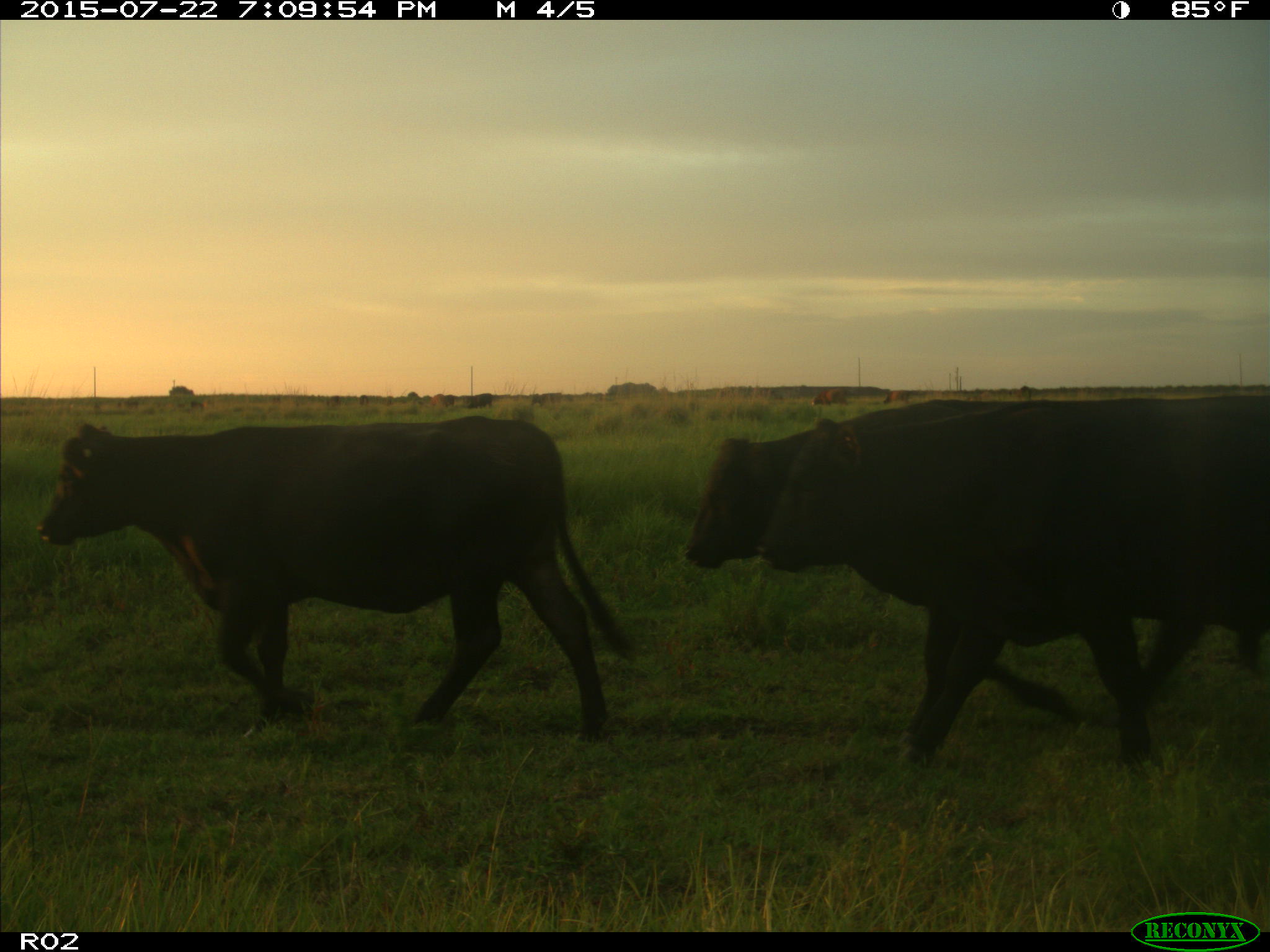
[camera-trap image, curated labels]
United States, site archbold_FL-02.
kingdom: Animalia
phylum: Chordata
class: Mammalia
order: Artiodactyla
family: Bovidae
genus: Bos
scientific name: Bos taurus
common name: domestic cow